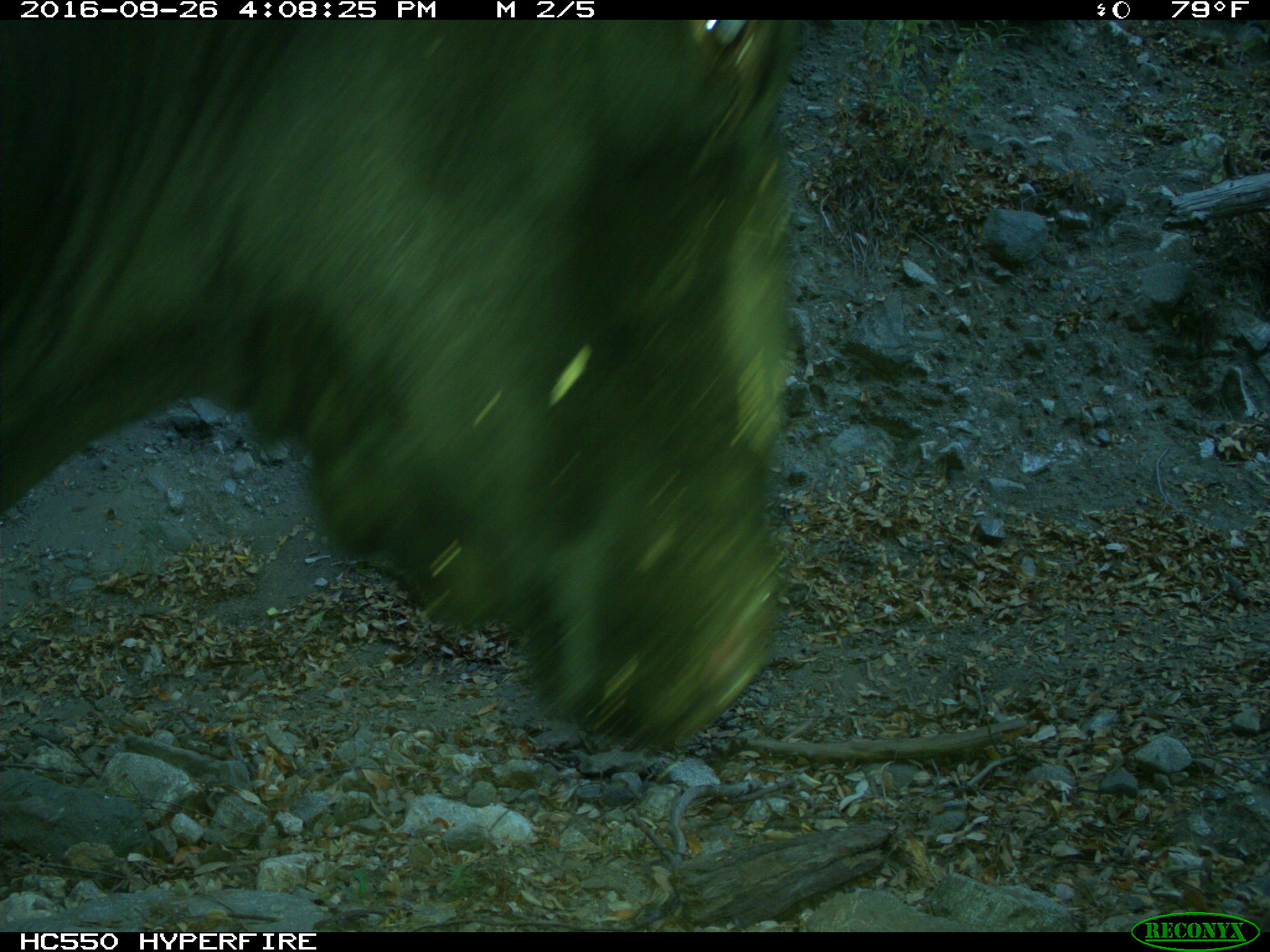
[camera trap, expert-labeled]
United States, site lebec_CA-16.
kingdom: Animalia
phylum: Chordata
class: Mammalia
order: Artiodactyla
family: Bovidae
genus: Bos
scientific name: Bos taurus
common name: domestic cow